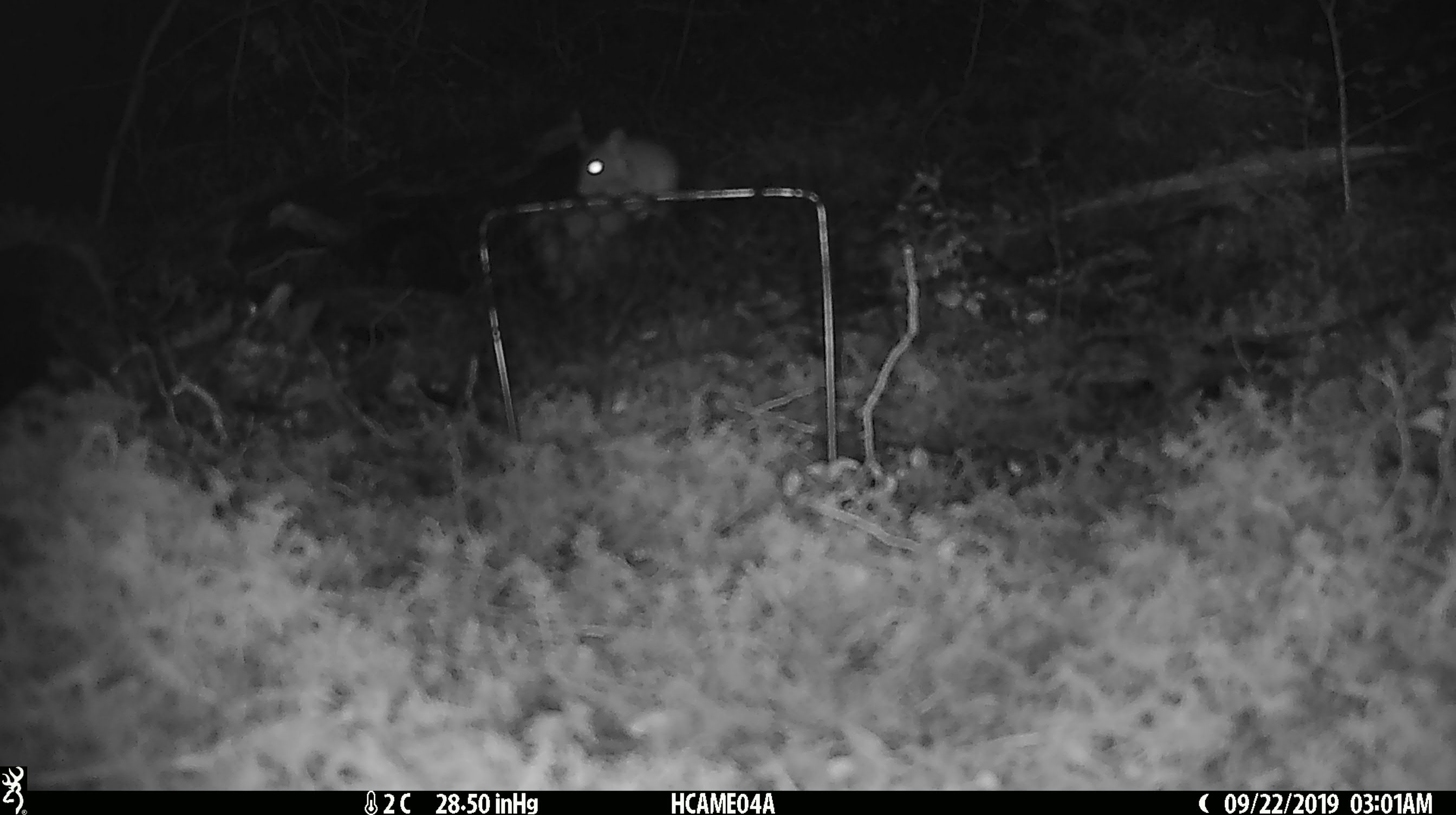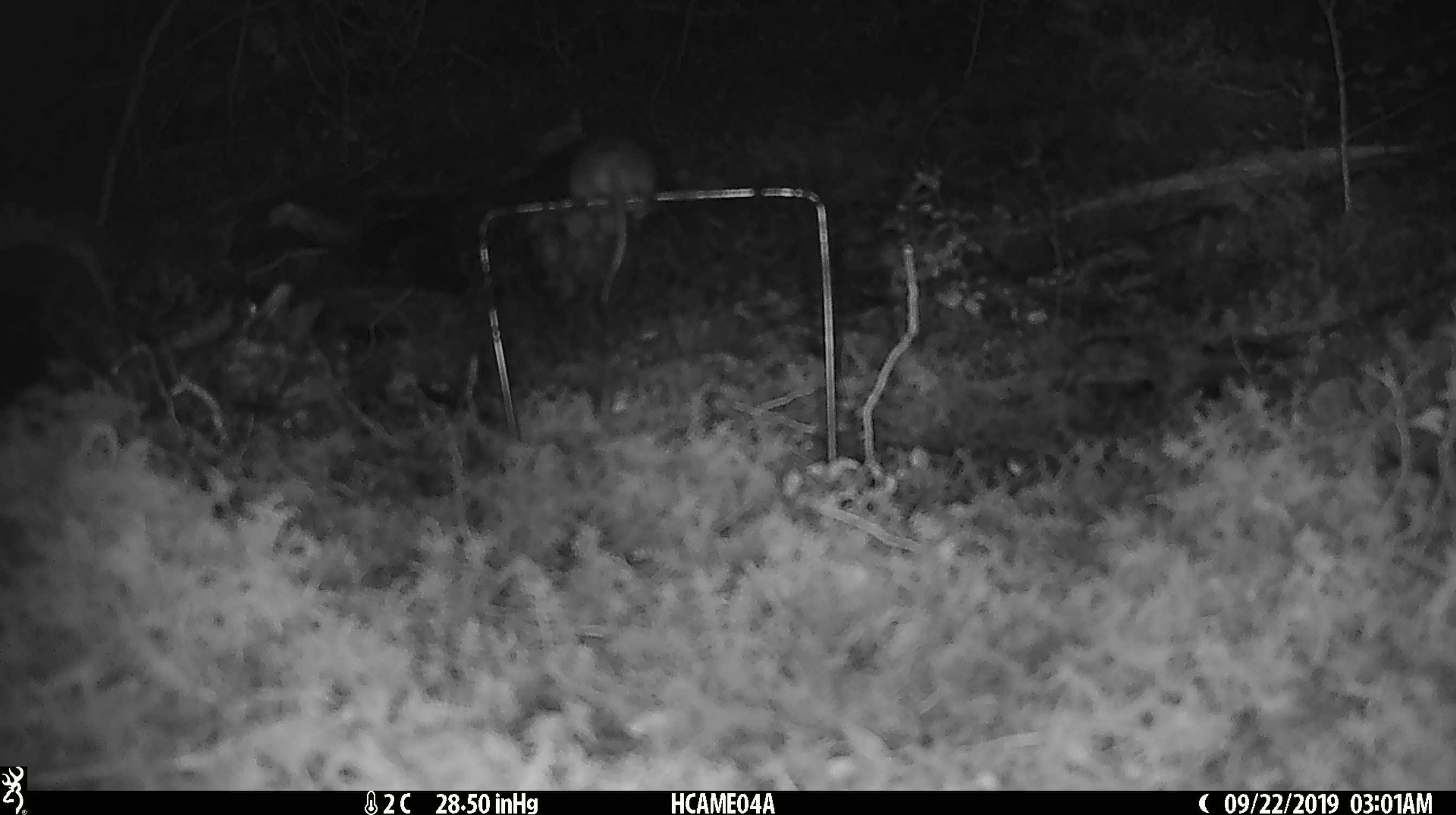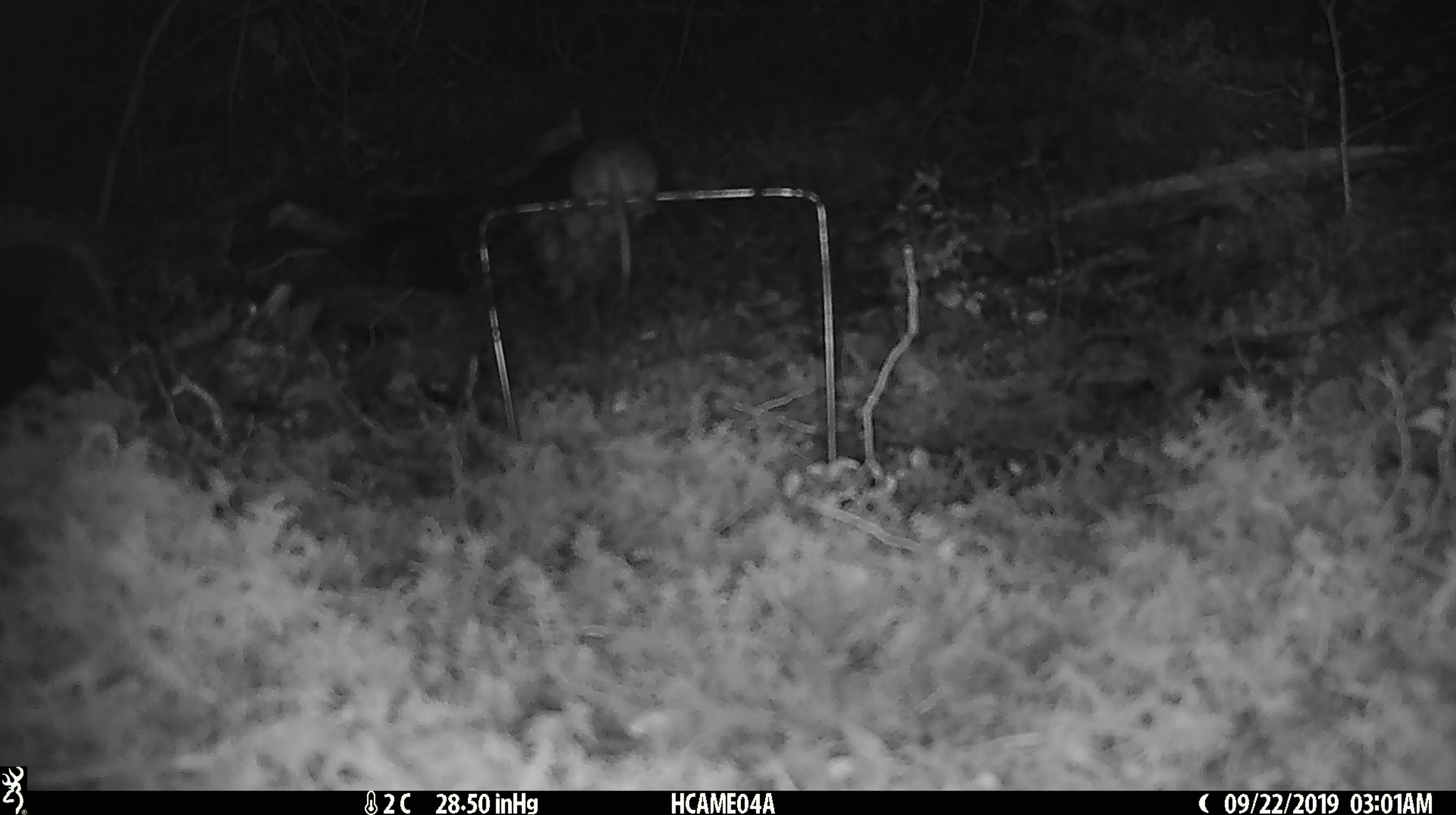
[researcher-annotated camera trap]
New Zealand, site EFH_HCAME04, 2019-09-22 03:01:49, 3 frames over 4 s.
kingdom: Animalia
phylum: Chordata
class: Mammalia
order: Rodentia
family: Muridae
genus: Mus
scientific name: Mus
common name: mouse